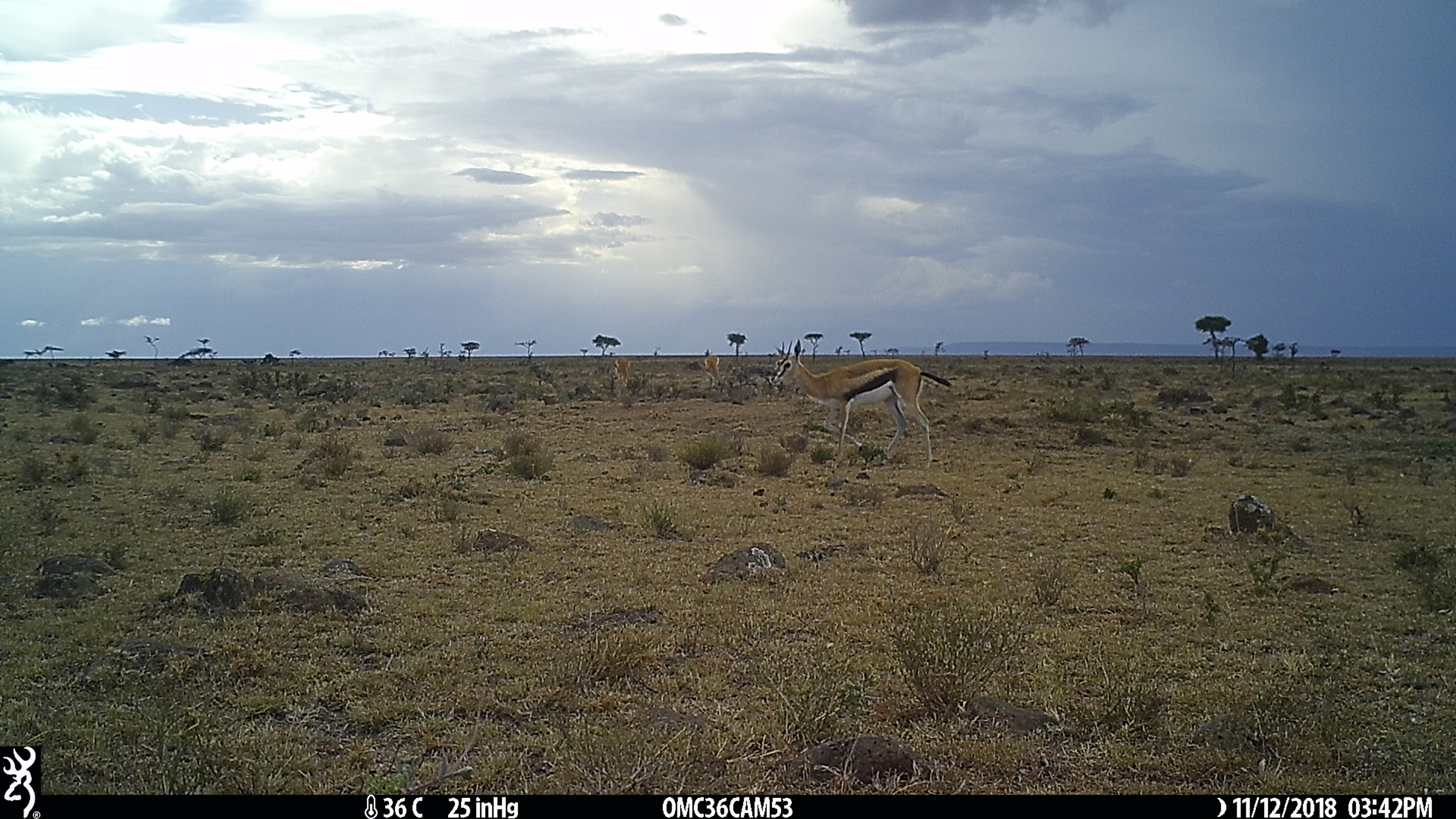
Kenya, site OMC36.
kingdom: Animalia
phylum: Chordata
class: Mammalia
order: Artiodactyla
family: Bovidae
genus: Eudorcas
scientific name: Eudorcas thomsonii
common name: thomon's gazelle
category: gazelle thomsons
Gazelle thomsons (thomon's gazelle) (Eudorcas thomsonii).